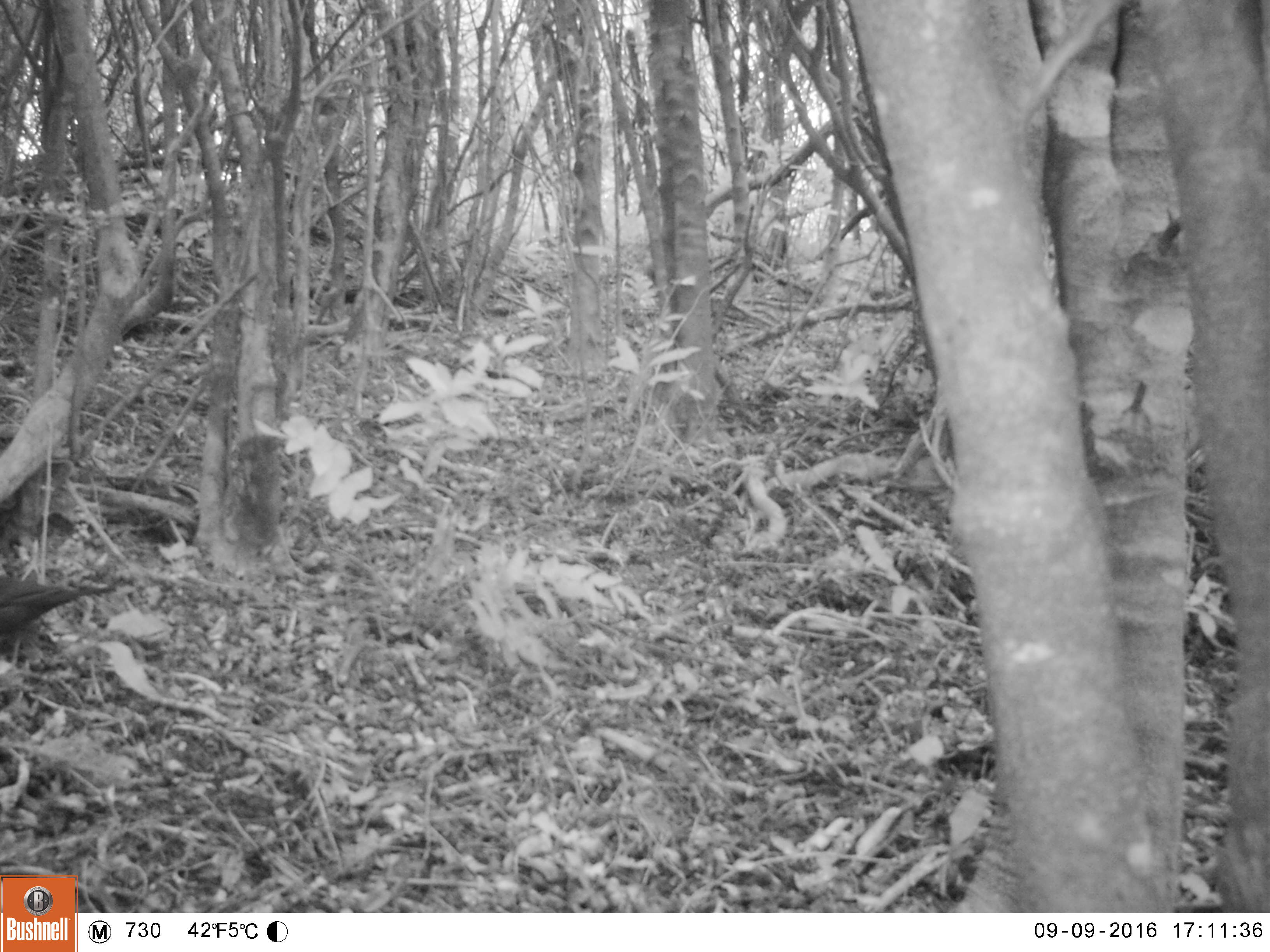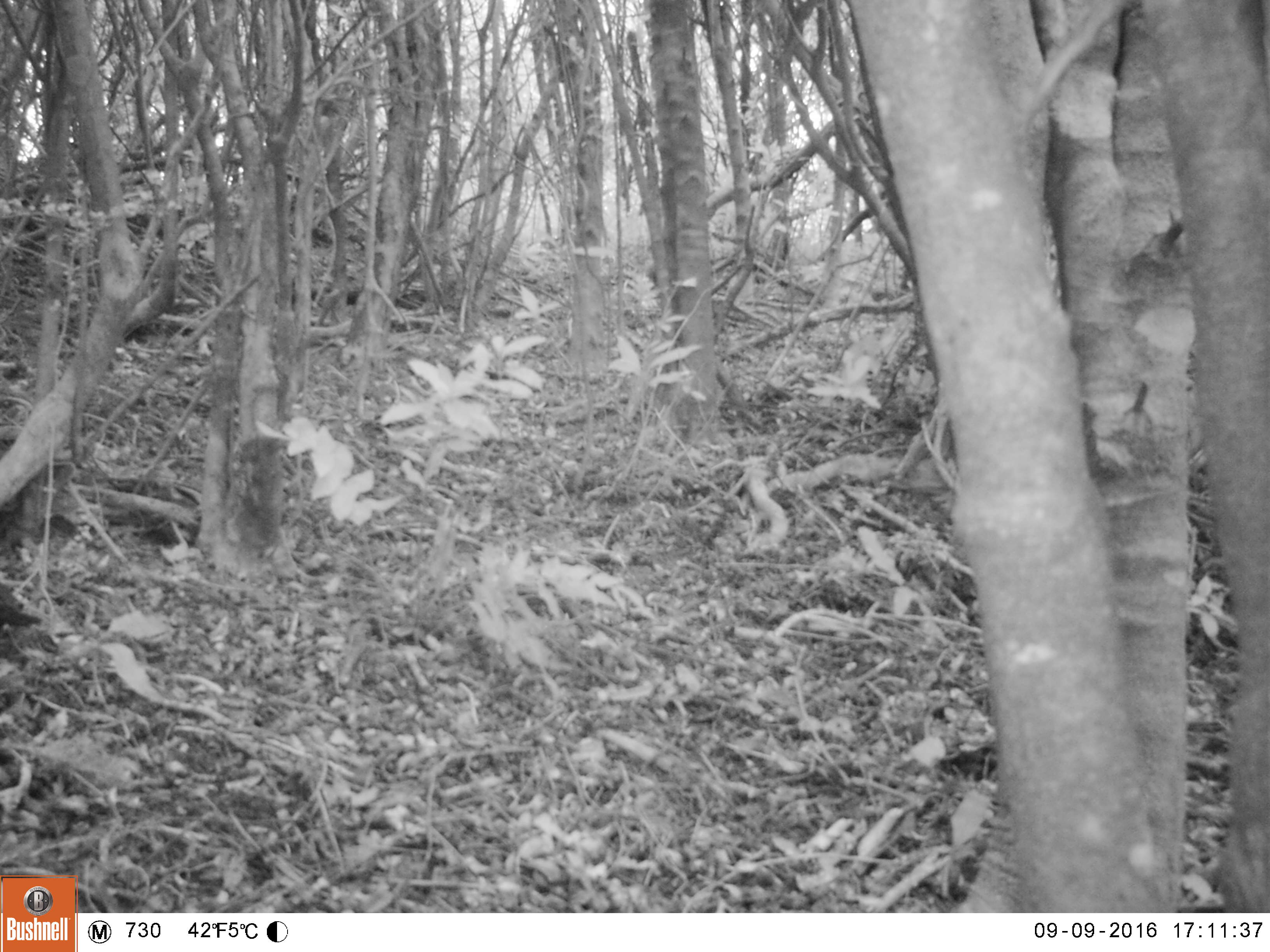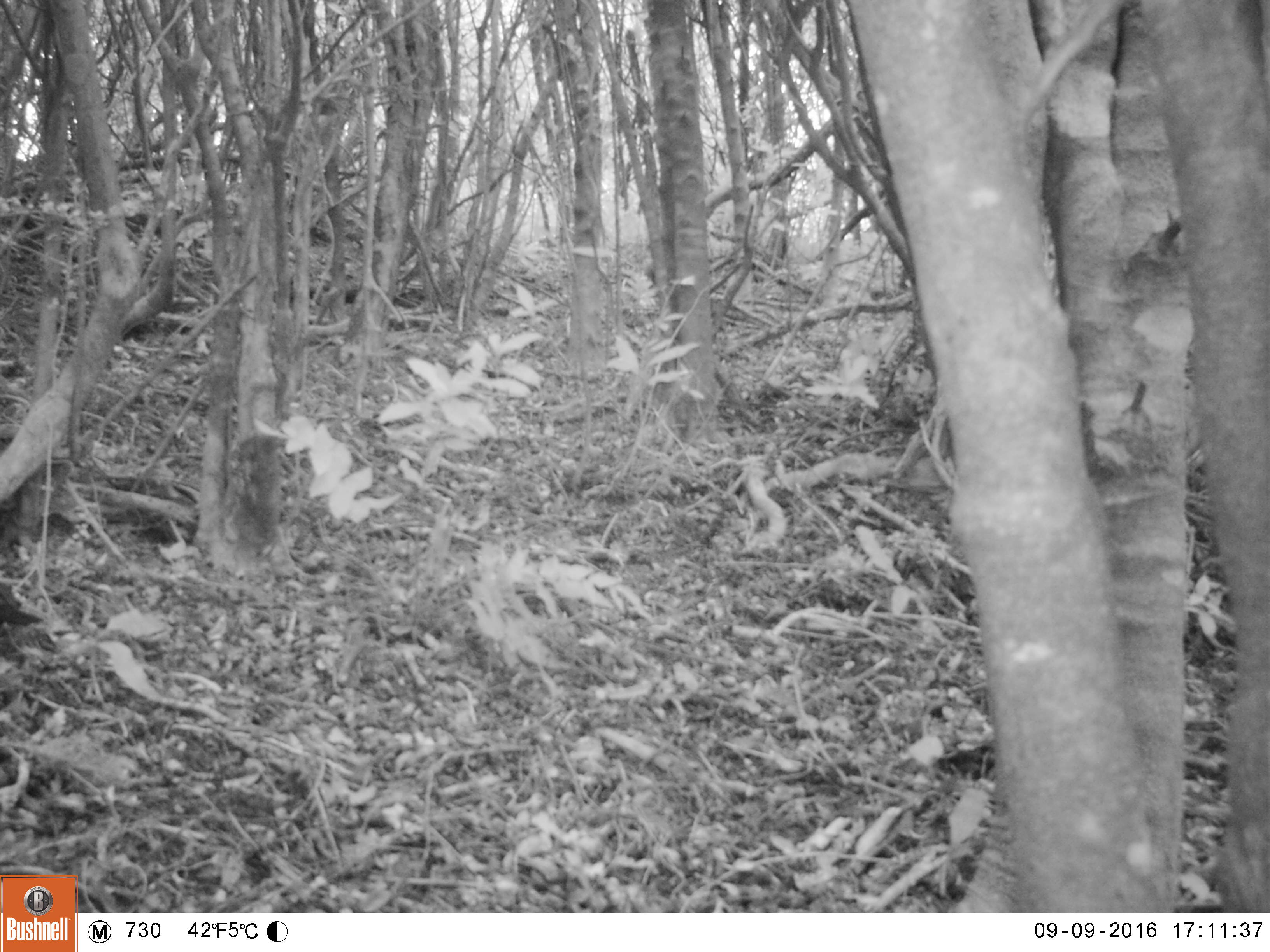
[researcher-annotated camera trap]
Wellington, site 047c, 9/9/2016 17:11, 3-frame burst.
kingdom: Animalia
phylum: Chordata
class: Aves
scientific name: Aves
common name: bird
Bird (Aves).